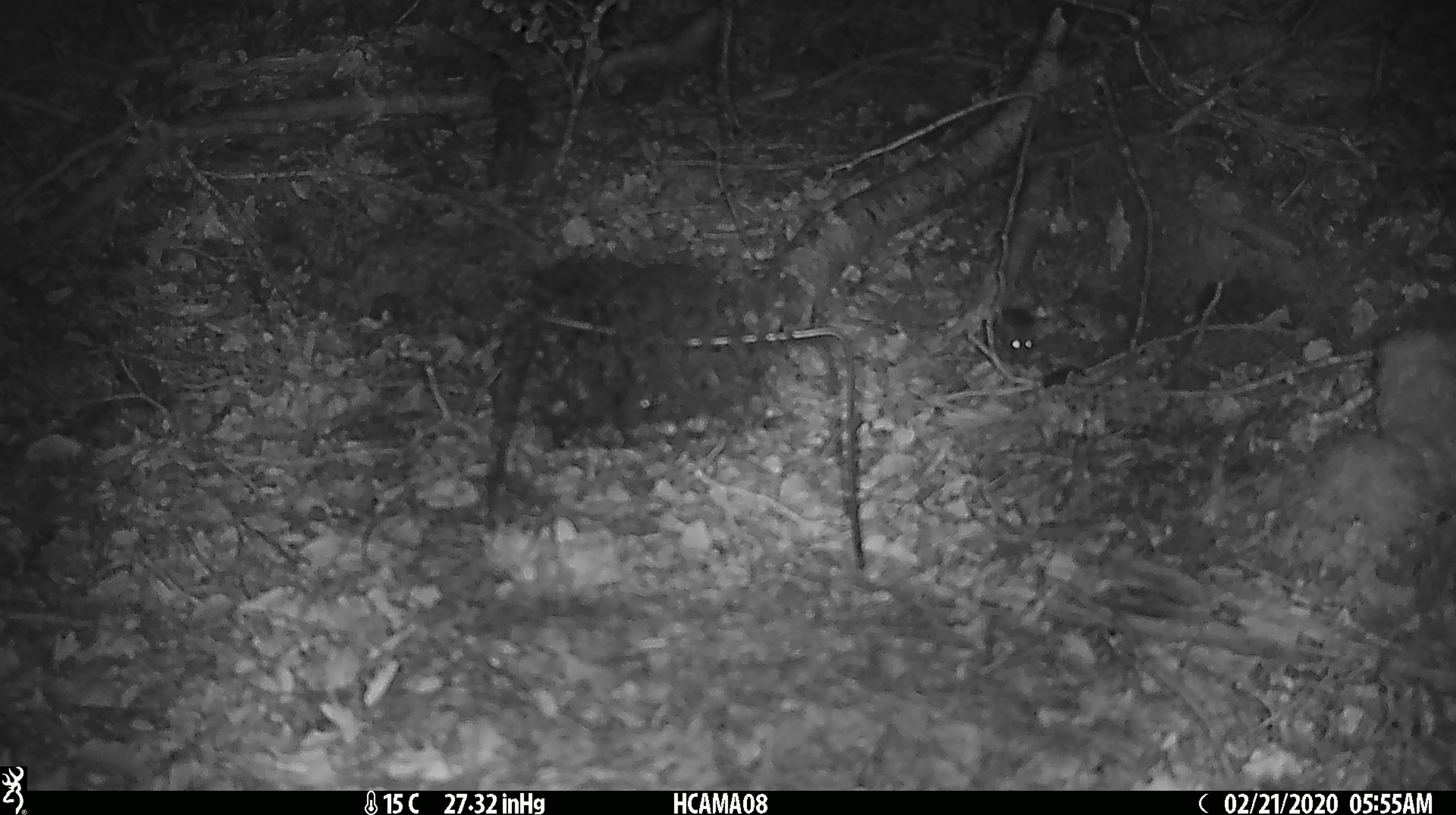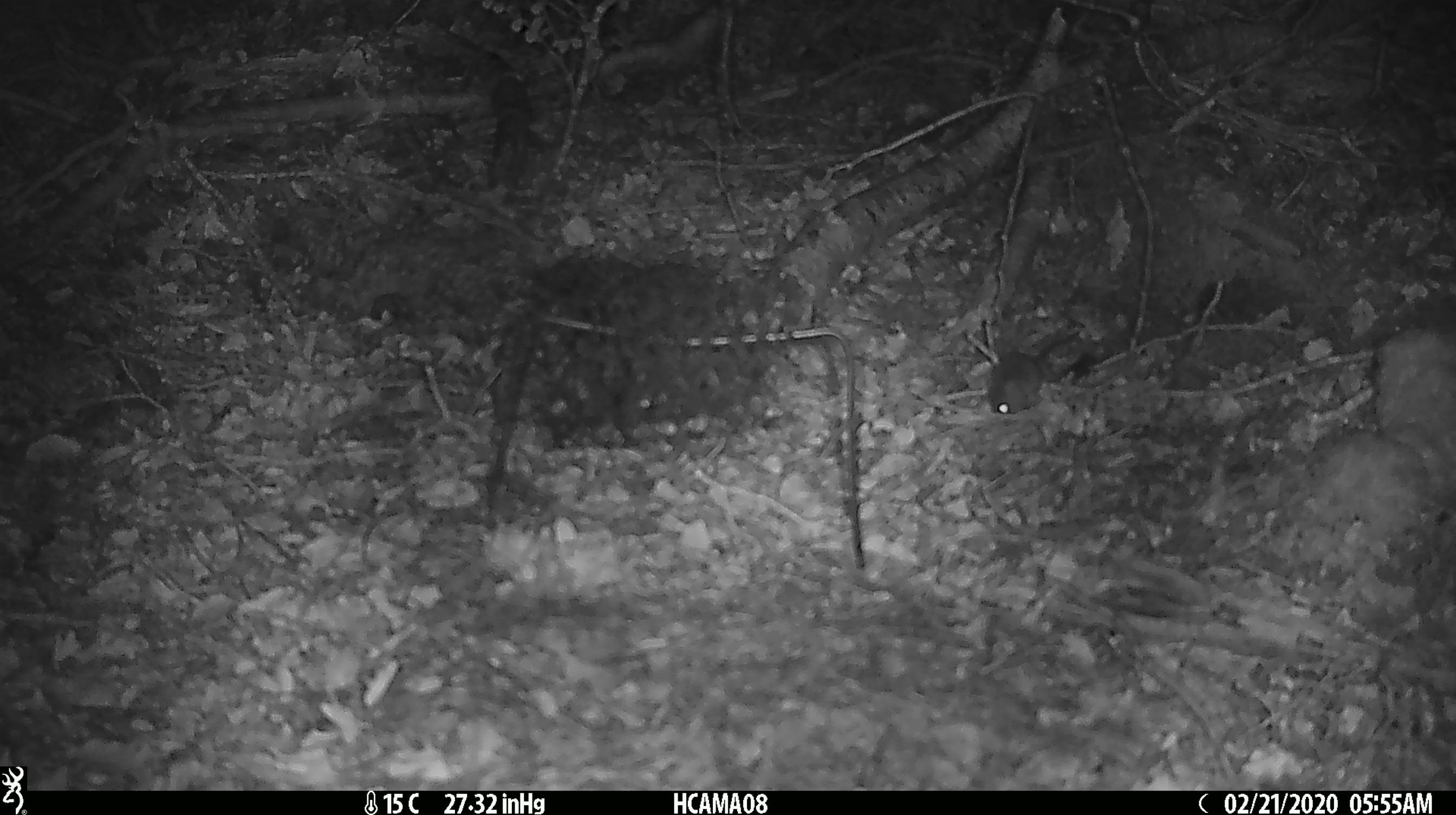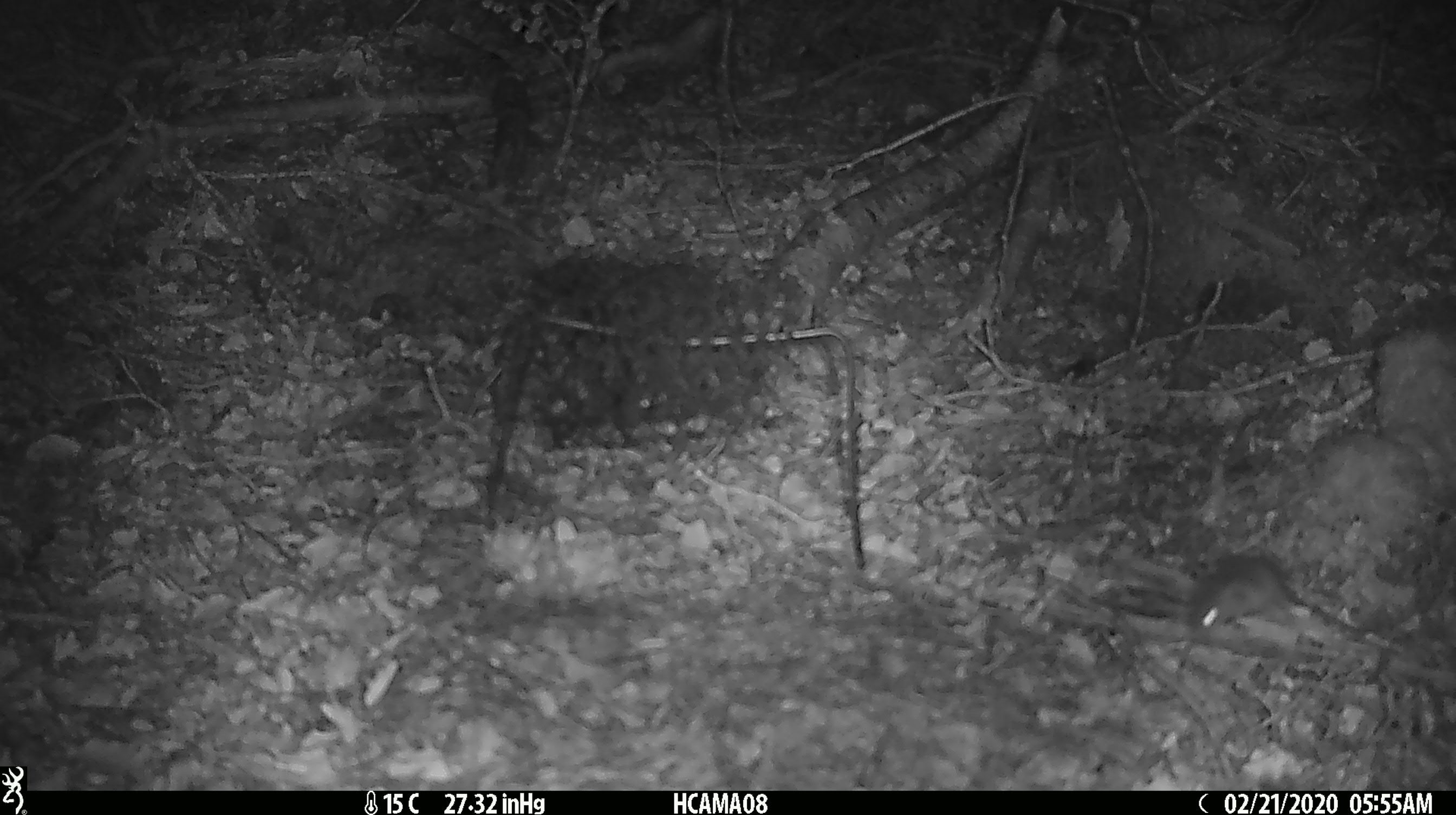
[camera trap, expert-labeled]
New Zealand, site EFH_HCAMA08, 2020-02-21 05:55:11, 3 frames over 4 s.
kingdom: Animalia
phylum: Chordata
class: Mammalia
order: Rodentia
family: Muridae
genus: Mus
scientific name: Mus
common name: mouse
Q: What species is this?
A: Mouse (Mus).